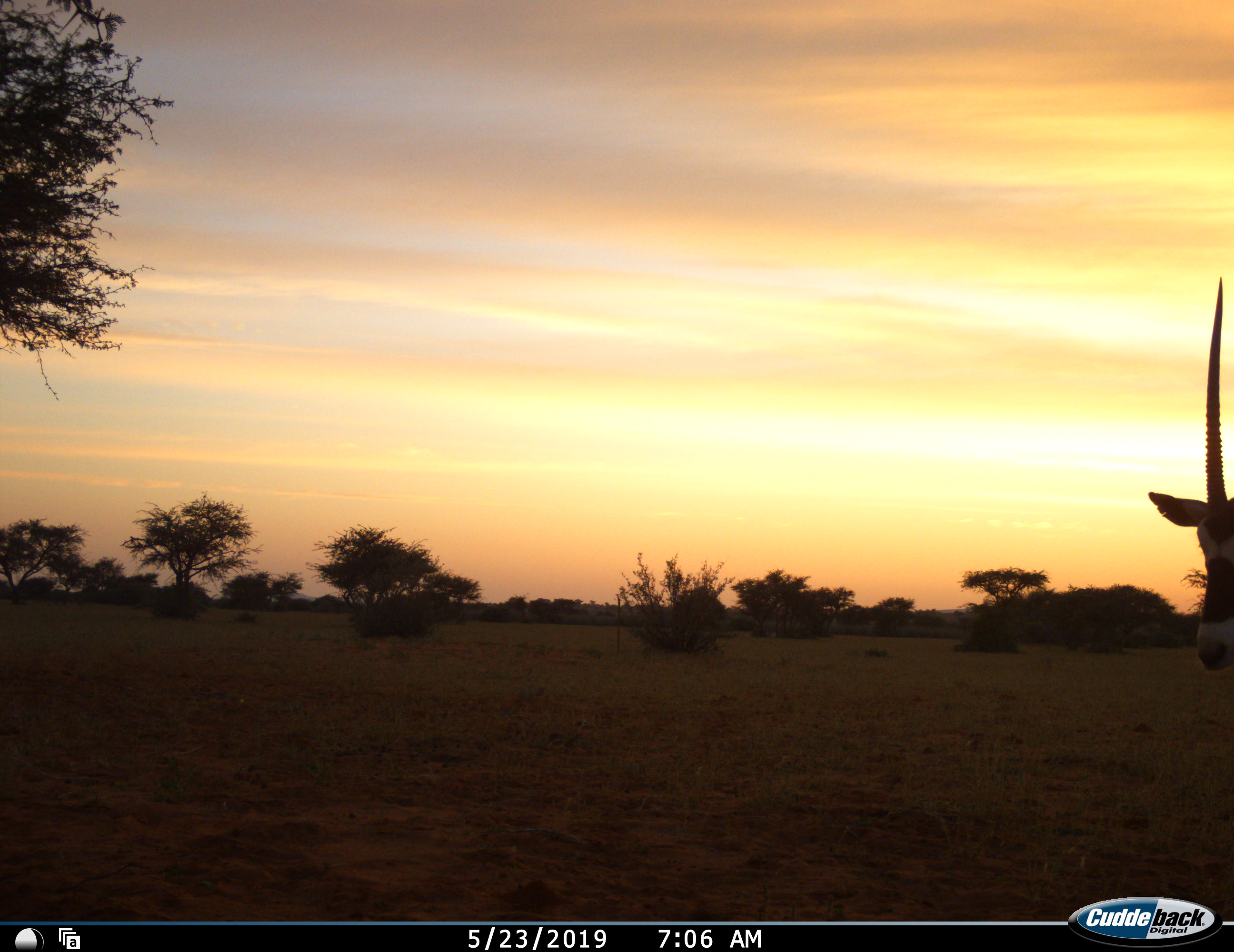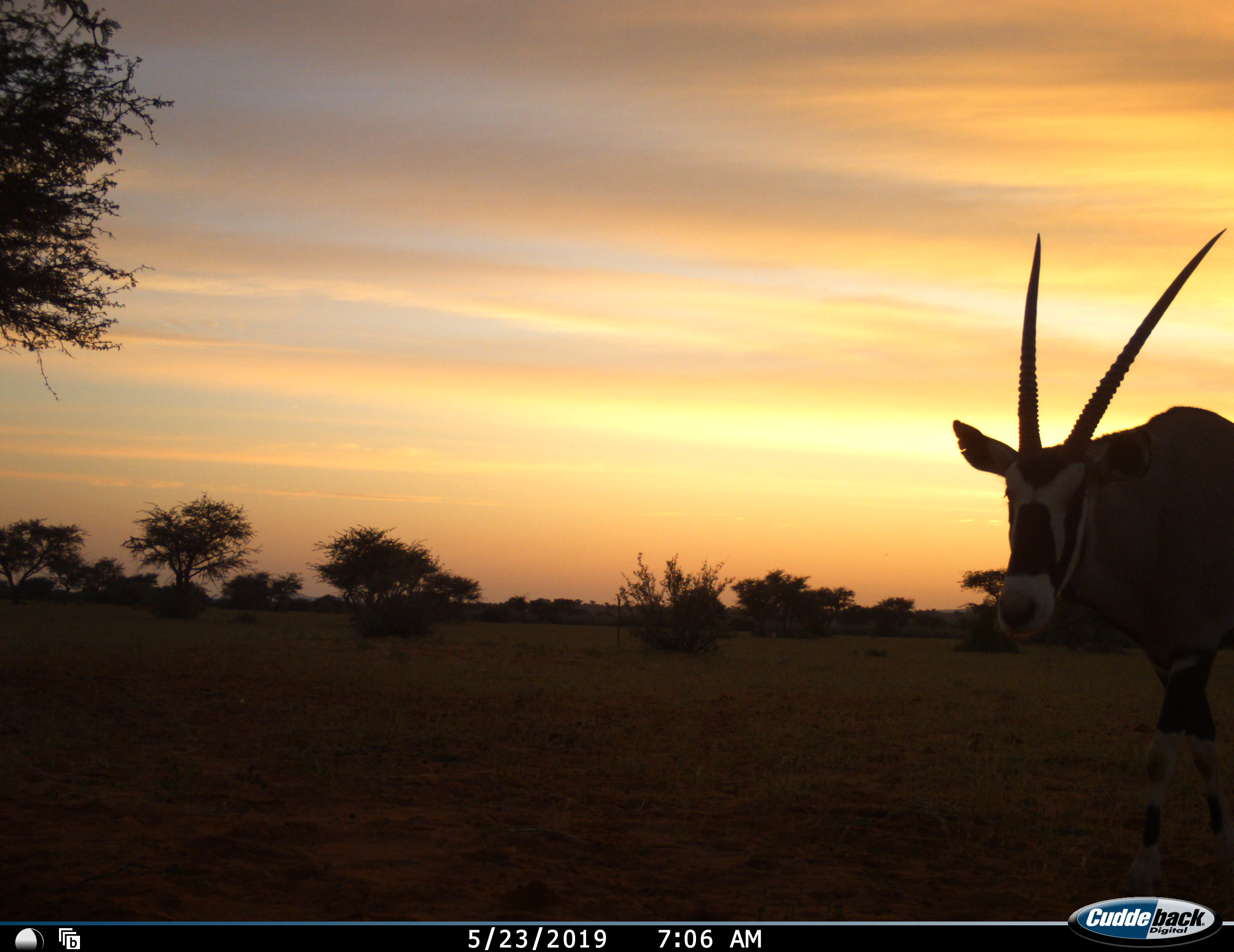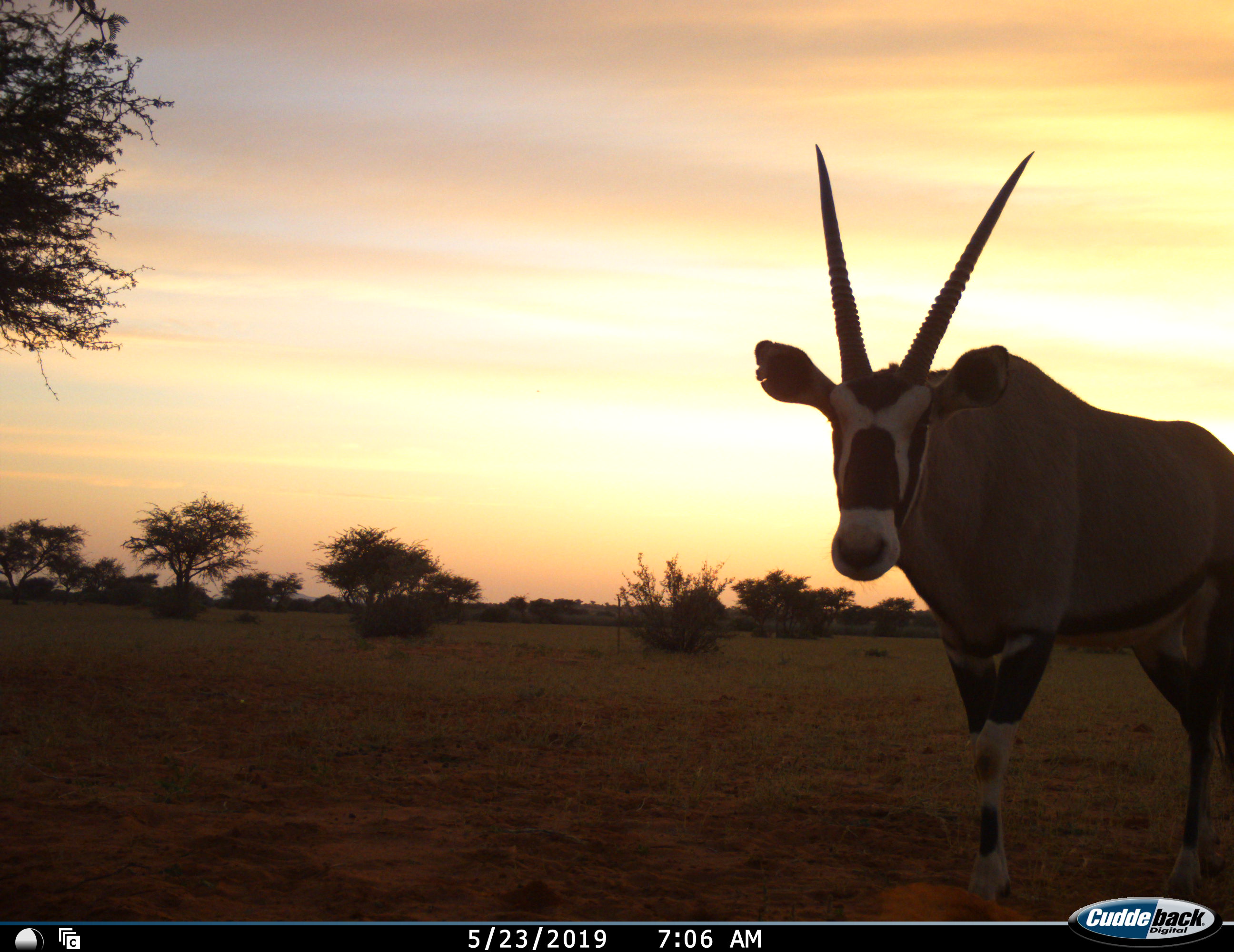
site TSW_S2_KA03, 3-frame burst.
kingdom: Animalia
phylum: Chordata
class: Mammalia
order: Artiodactyla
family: Bovidae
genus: Oryx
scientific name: Oryx gazella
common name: gemsbok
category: oryx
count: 1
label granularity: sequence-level